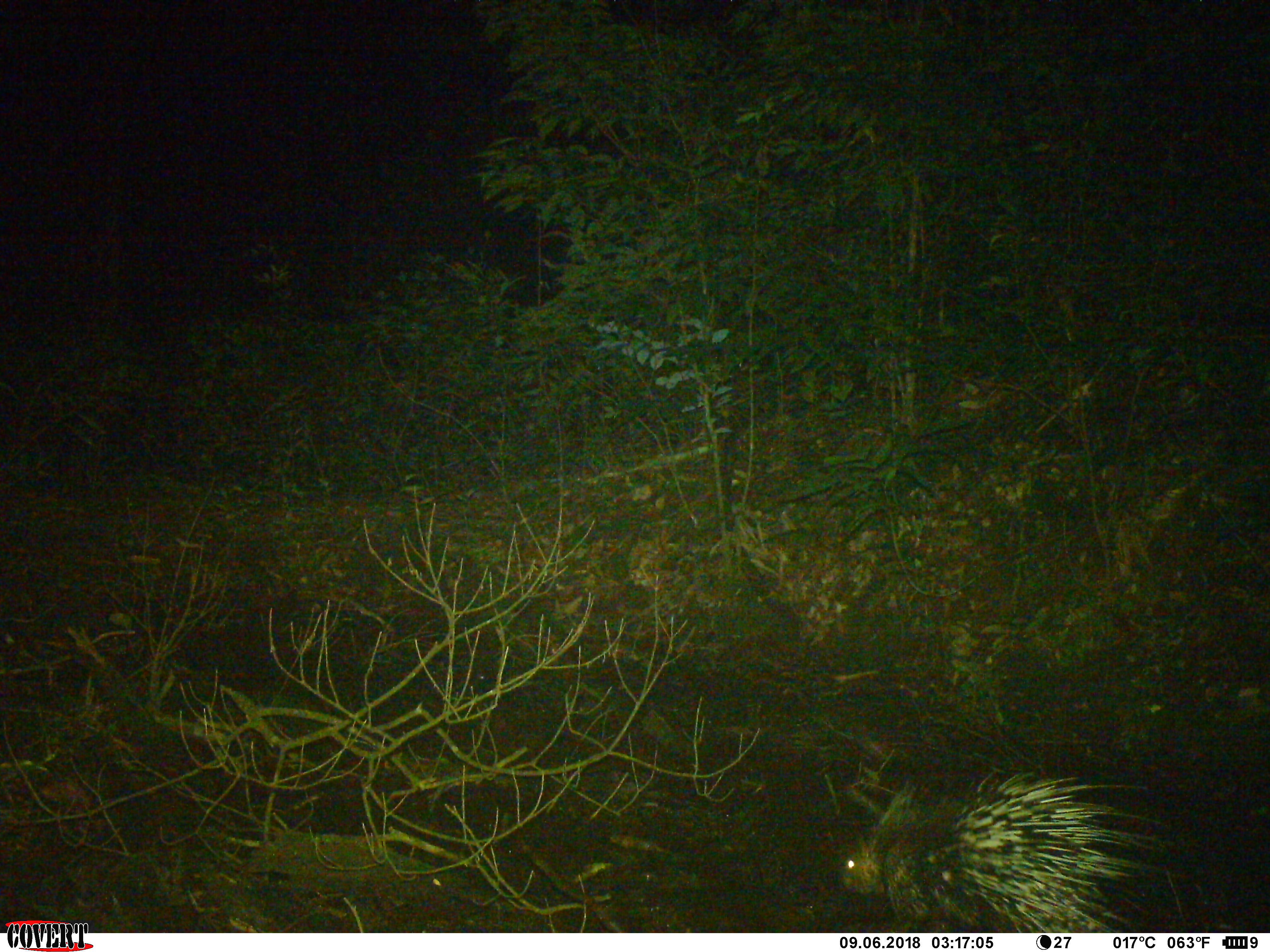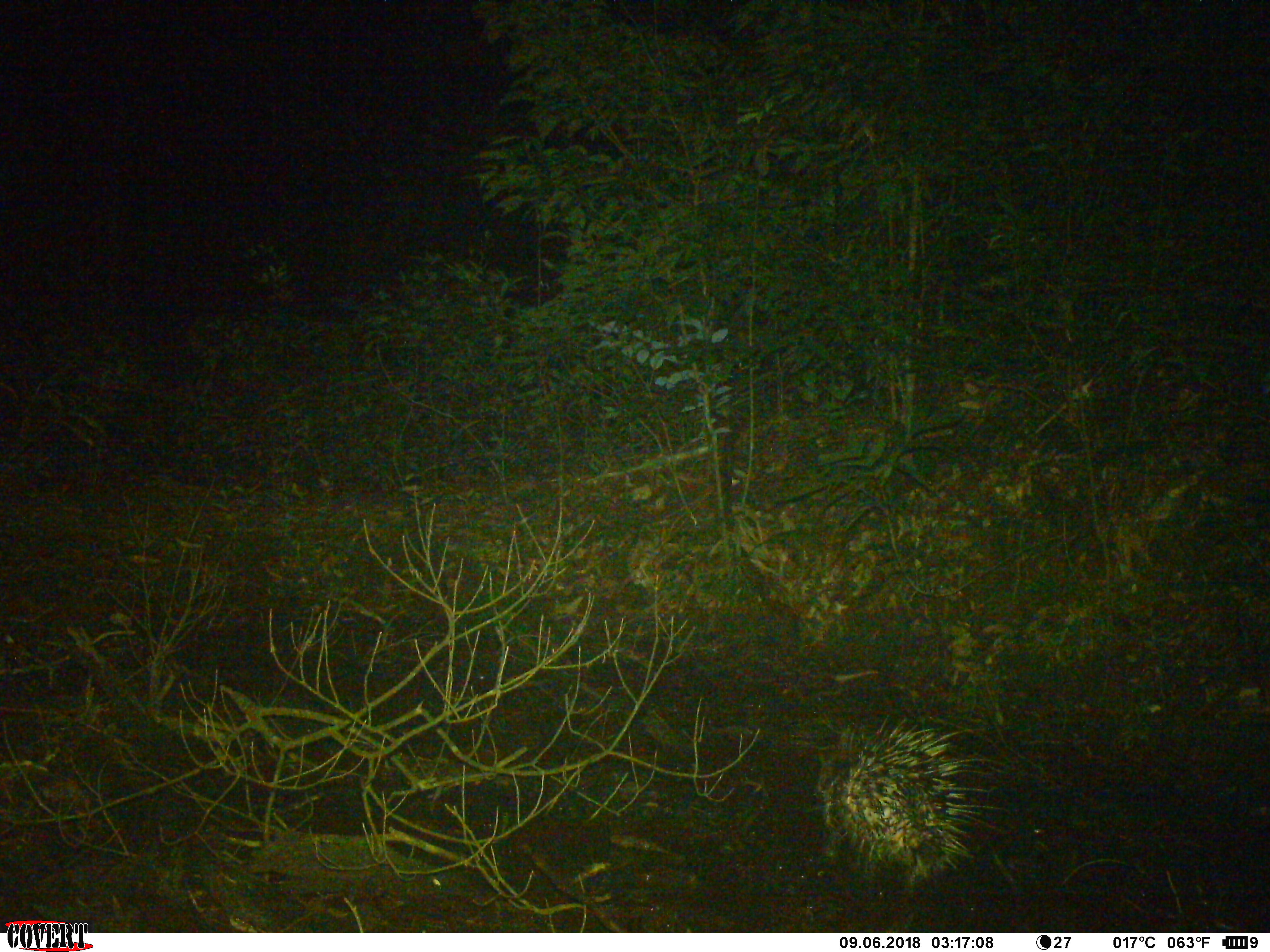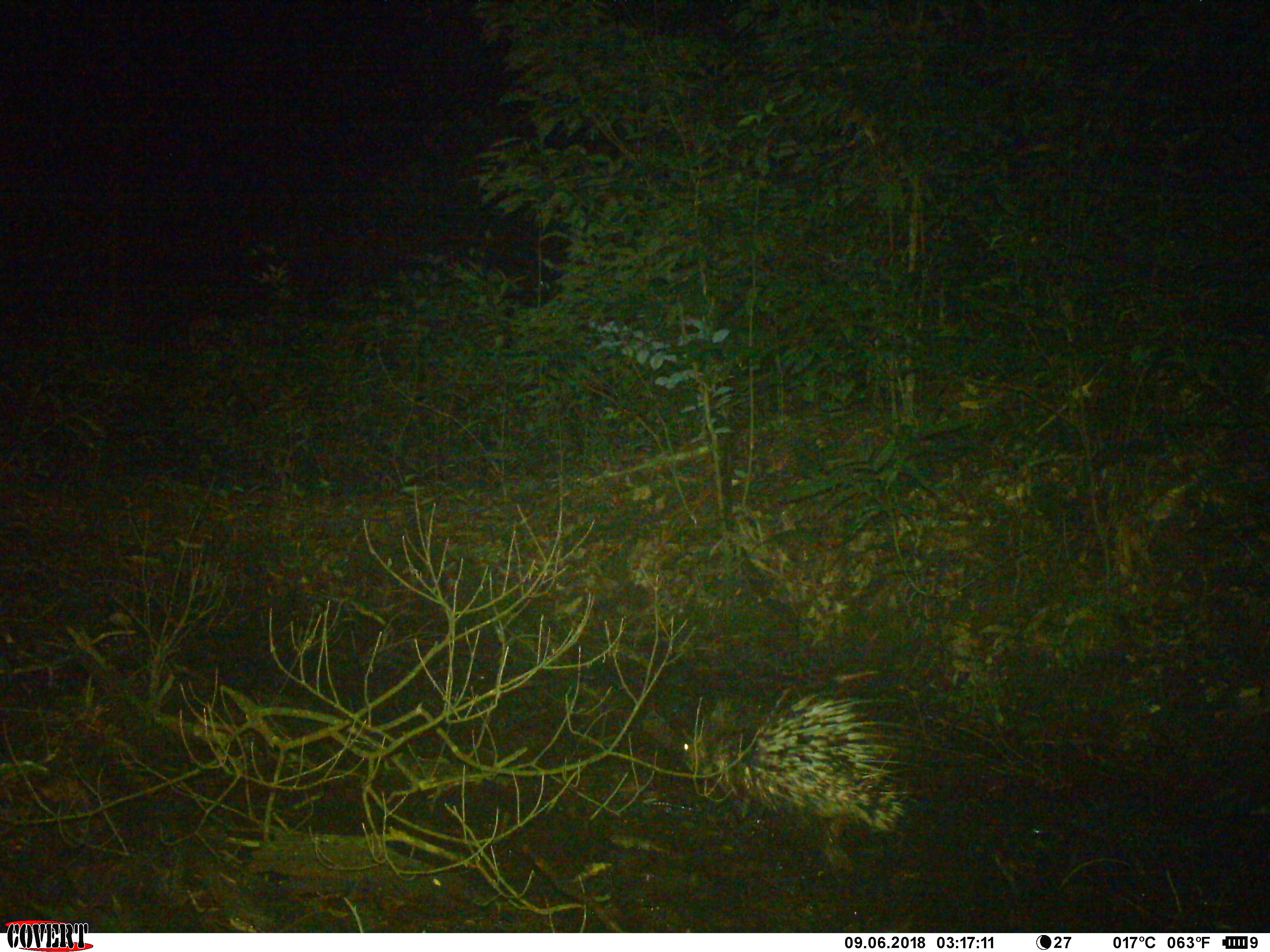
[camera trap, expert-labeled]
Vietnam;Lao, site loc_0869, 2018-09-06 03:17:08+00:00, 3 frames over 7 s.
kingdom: Animalia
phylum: Chordata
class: Mammalia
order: Rodentia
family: Hystricidae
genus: Hystrix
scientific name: Hystrix brachyura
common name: malayan porcupine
Malayan porcupine (Hystrix brachyura). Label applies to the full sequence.